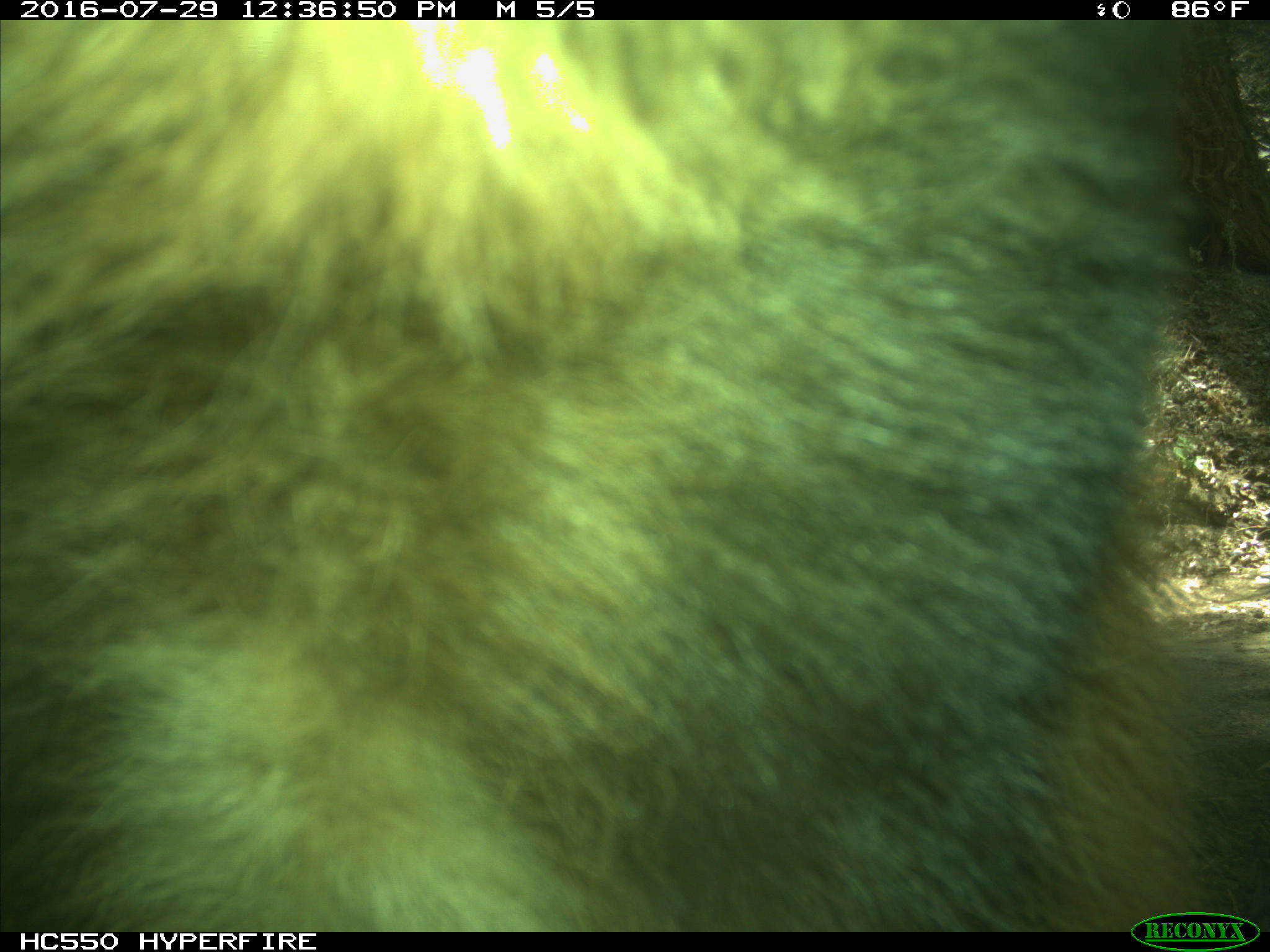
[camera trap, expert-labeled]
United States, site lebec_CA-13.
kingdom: Animalia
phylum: Chordata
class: Mammalia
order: Carnivora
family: Ursidae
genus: Ursus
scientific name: Ursus americanus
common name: american black bear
Ursus americanus (american black bear).